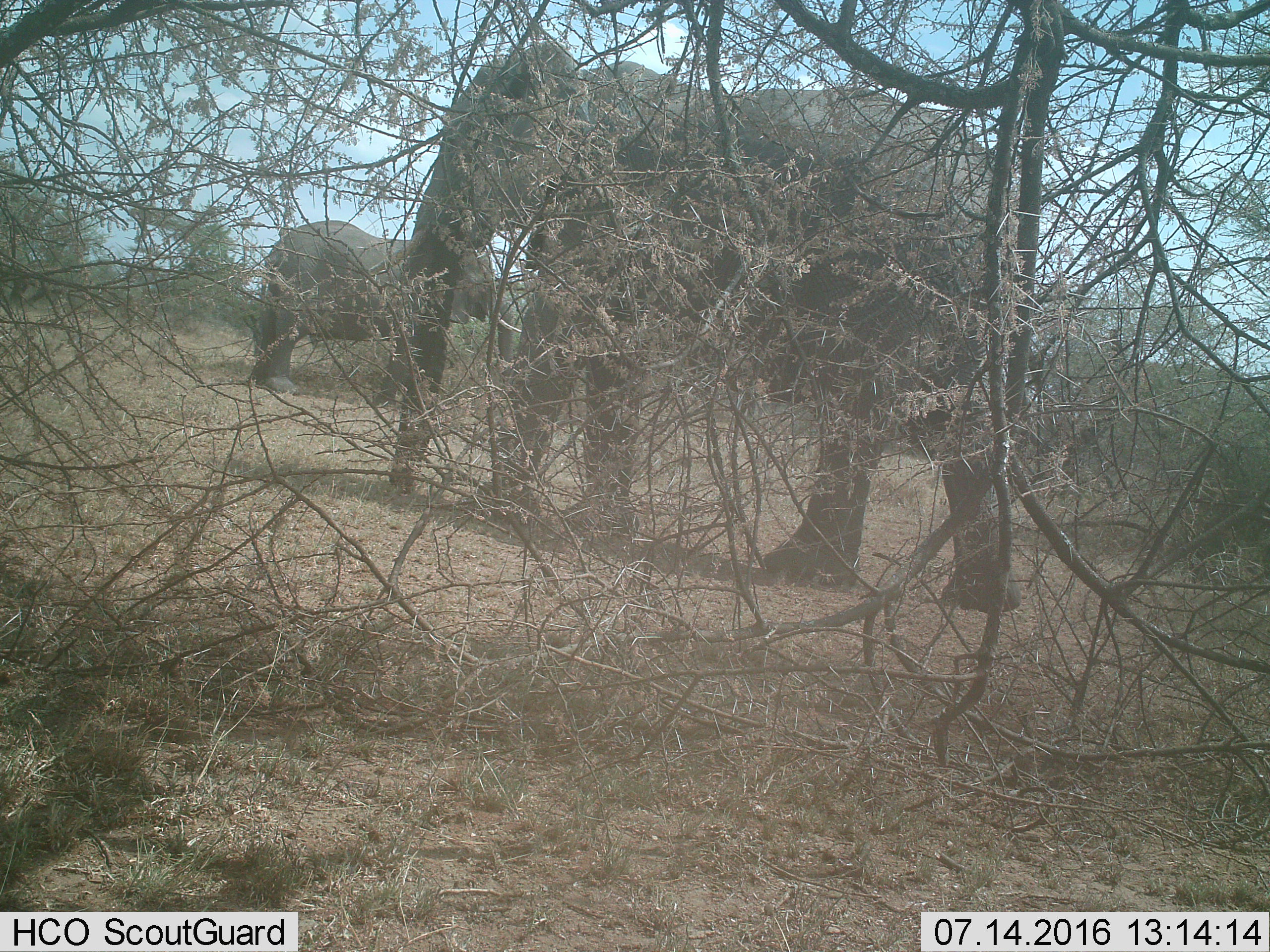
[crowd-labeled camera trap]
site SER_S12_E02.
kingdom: Animalia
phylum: Chordata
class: Mammalia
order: Proboscidea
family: Elephantidae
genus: Loxodonta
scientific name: Loxodonta africana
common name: african bush elephant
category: elephant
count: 2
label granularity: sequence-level